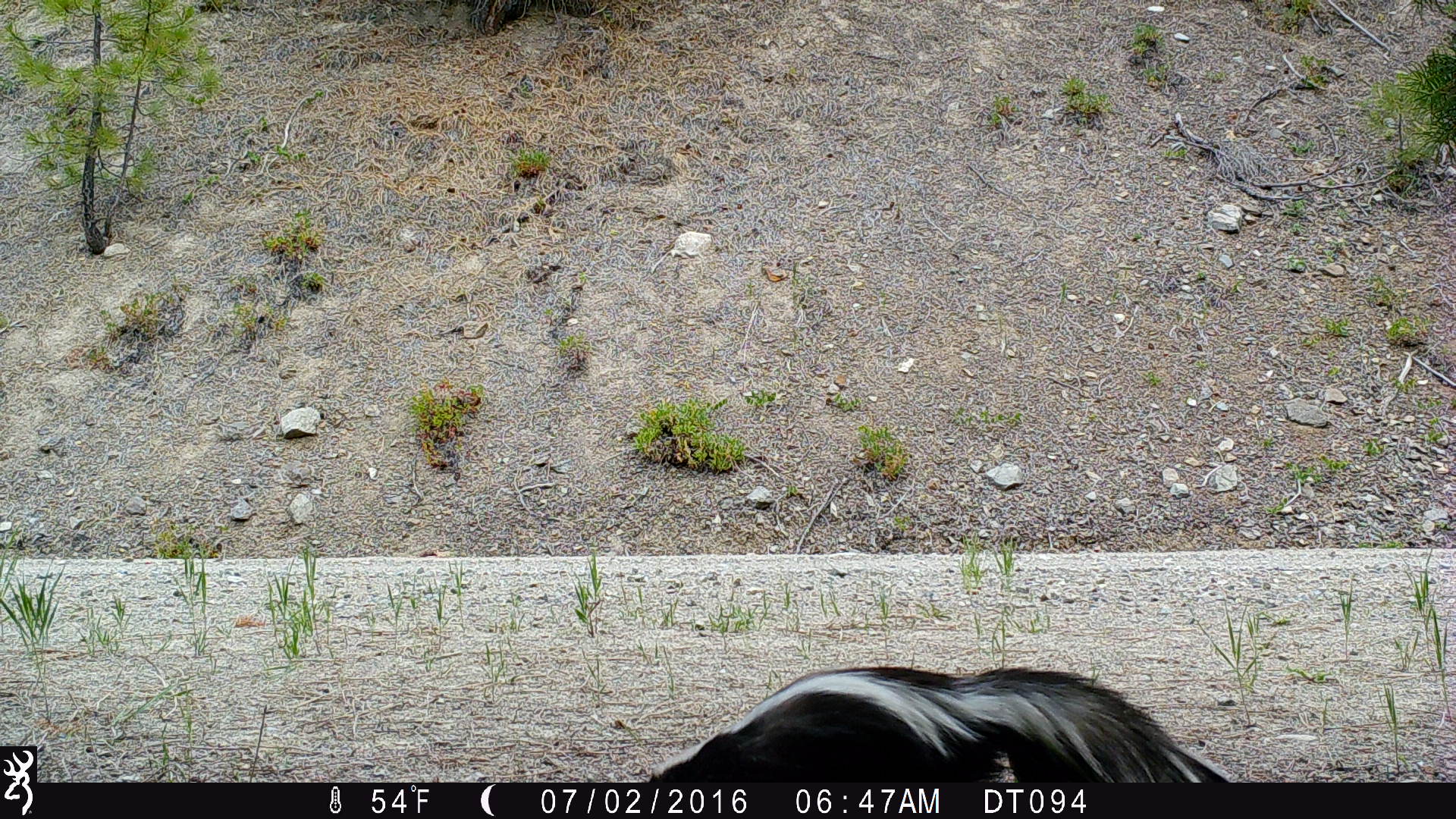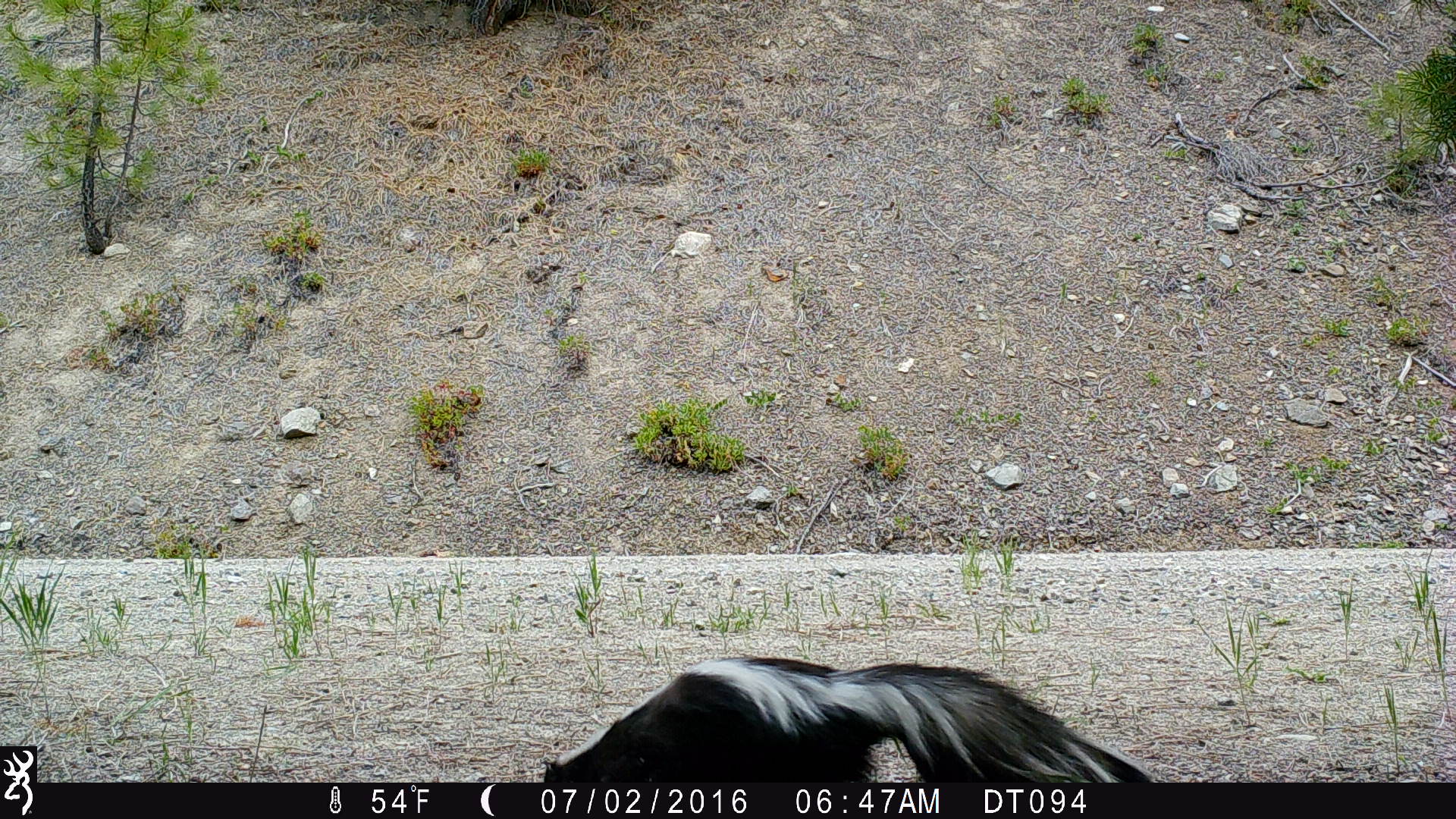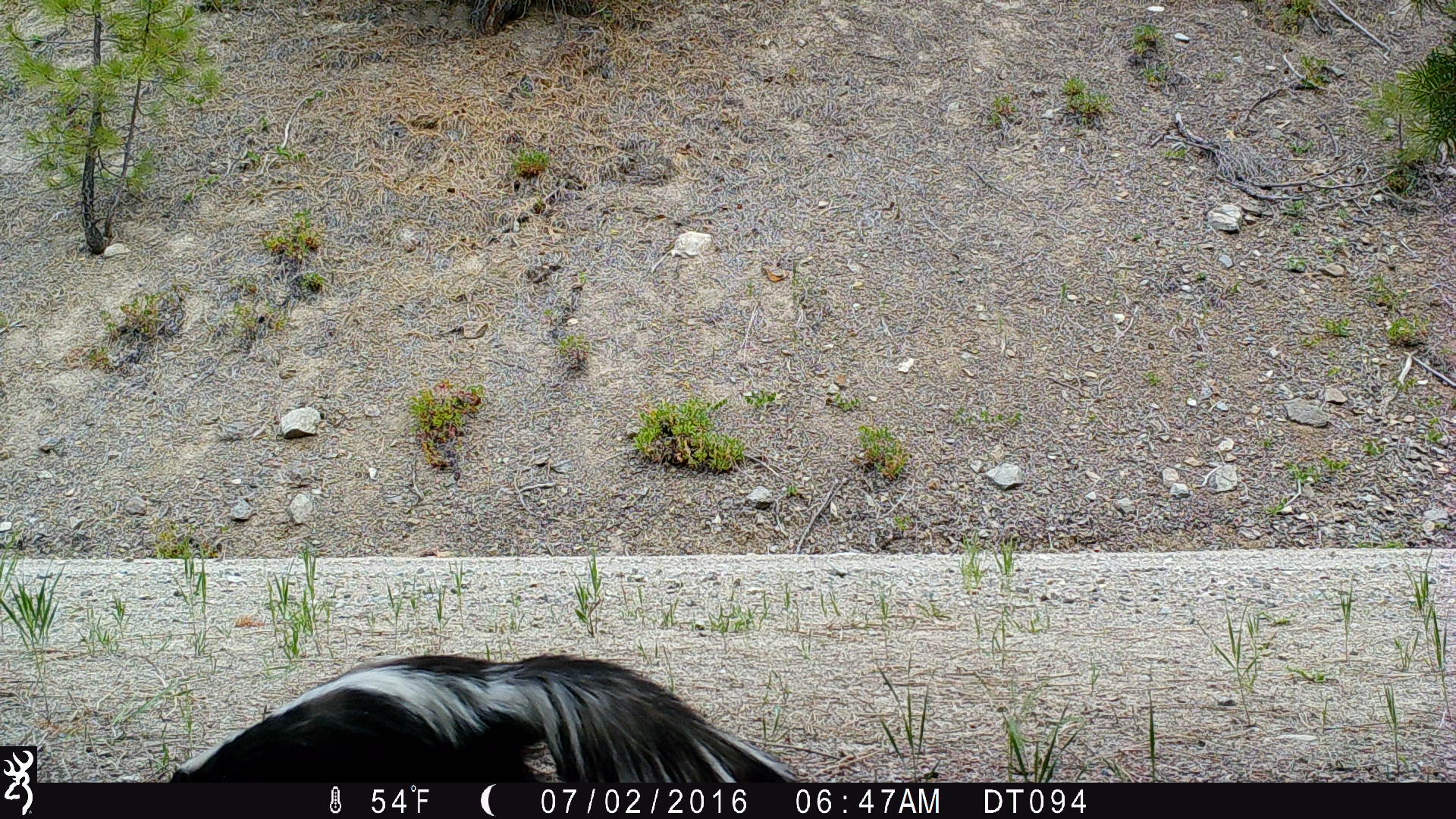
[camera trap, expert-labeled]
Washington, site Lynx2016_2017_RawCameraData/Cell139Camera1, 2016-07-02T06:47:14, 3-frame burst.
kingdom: Animalia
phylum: Chordata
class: Mammalia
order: Carnivora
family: Mephitidae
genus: Mephitis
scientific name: Mephitis mephitis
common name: striped skunk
Mephitis mephitis (striped skunk). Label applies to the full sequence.